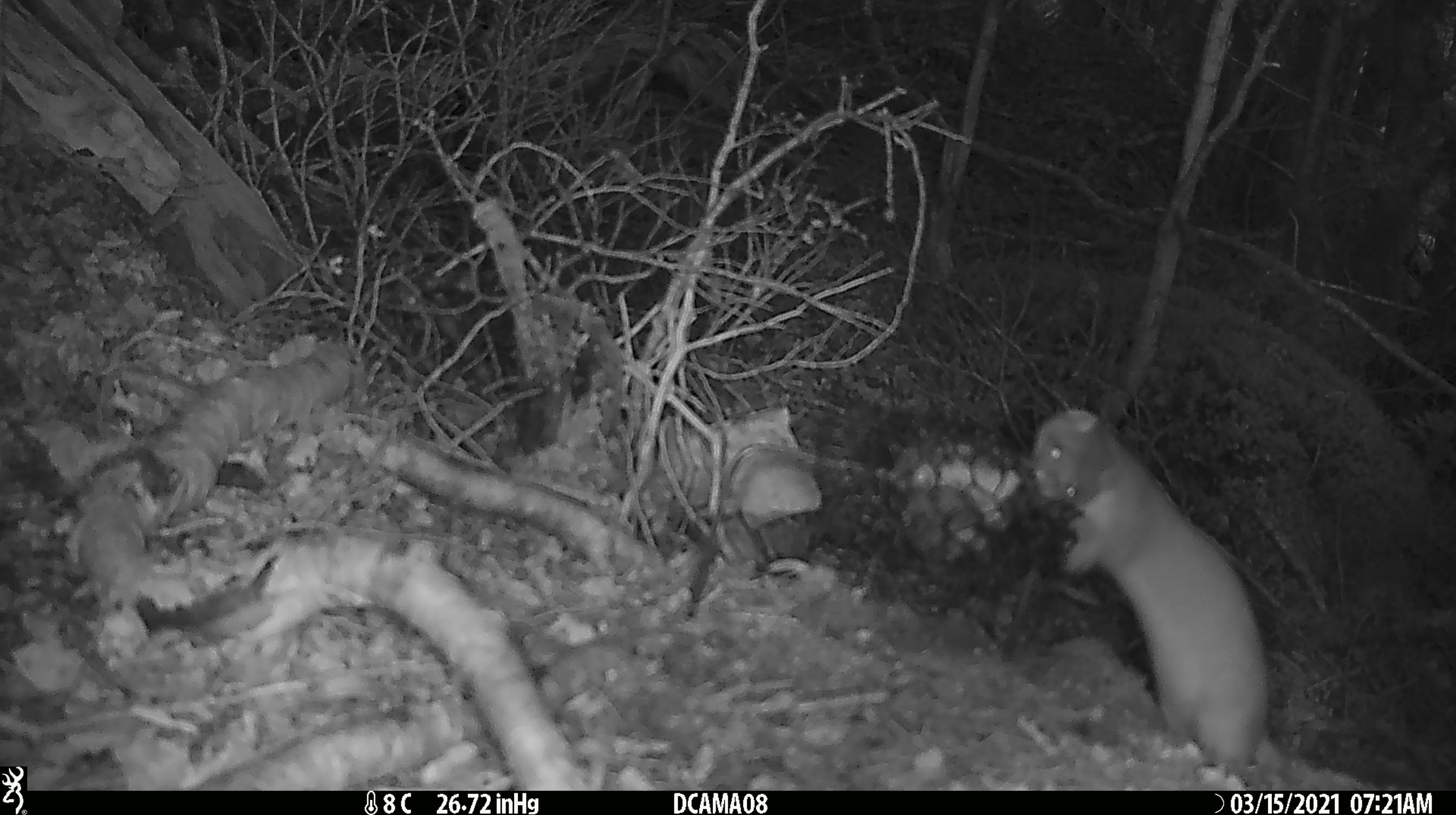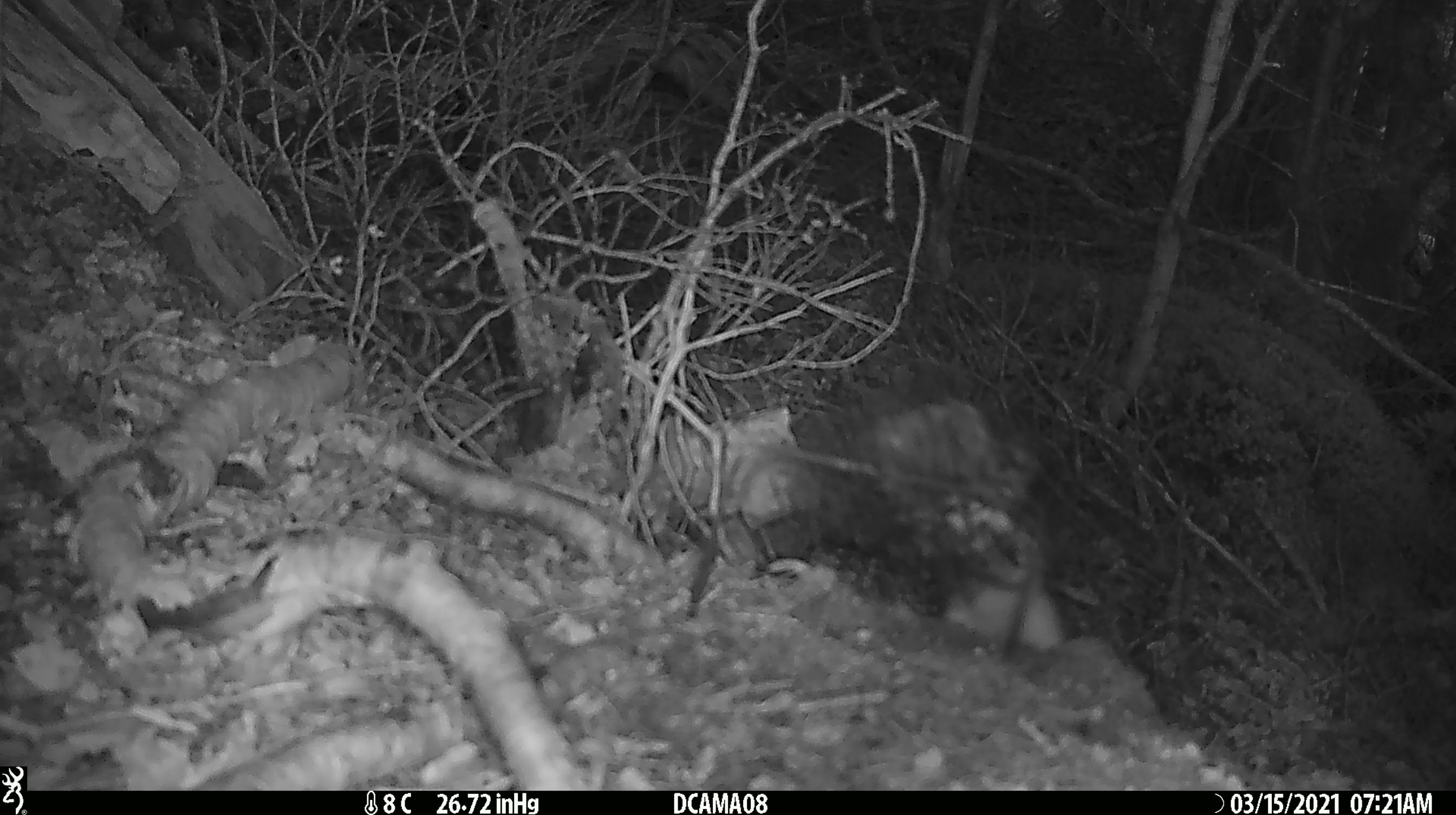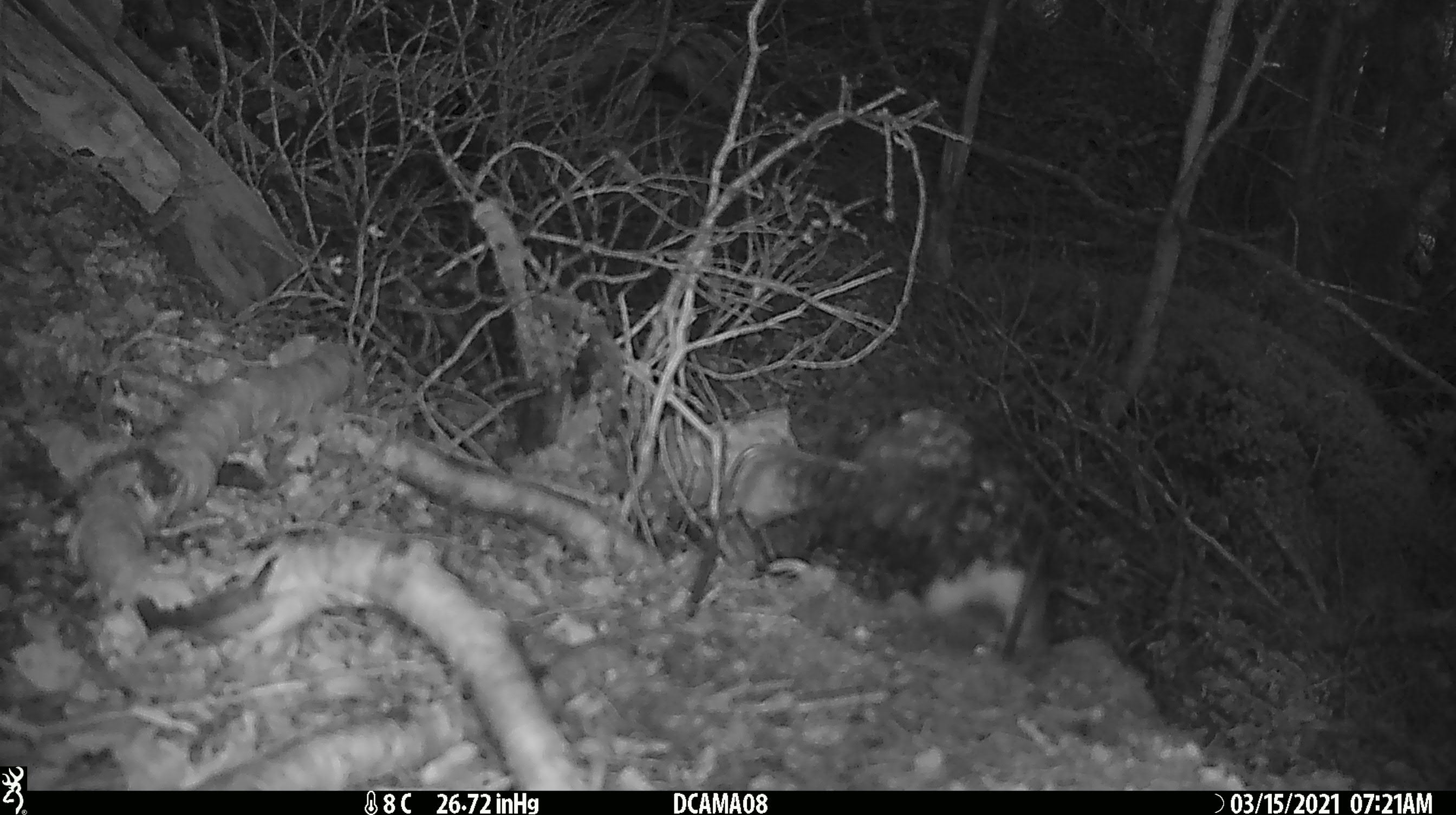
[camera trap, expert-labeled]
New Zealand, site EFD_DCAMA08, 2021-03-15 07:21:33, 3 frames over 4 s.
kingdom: Animalia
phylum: Chordata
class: Mammalia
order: Carnivora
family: Mustelidae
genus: Mustela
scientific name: Mustela erminea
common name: stoat